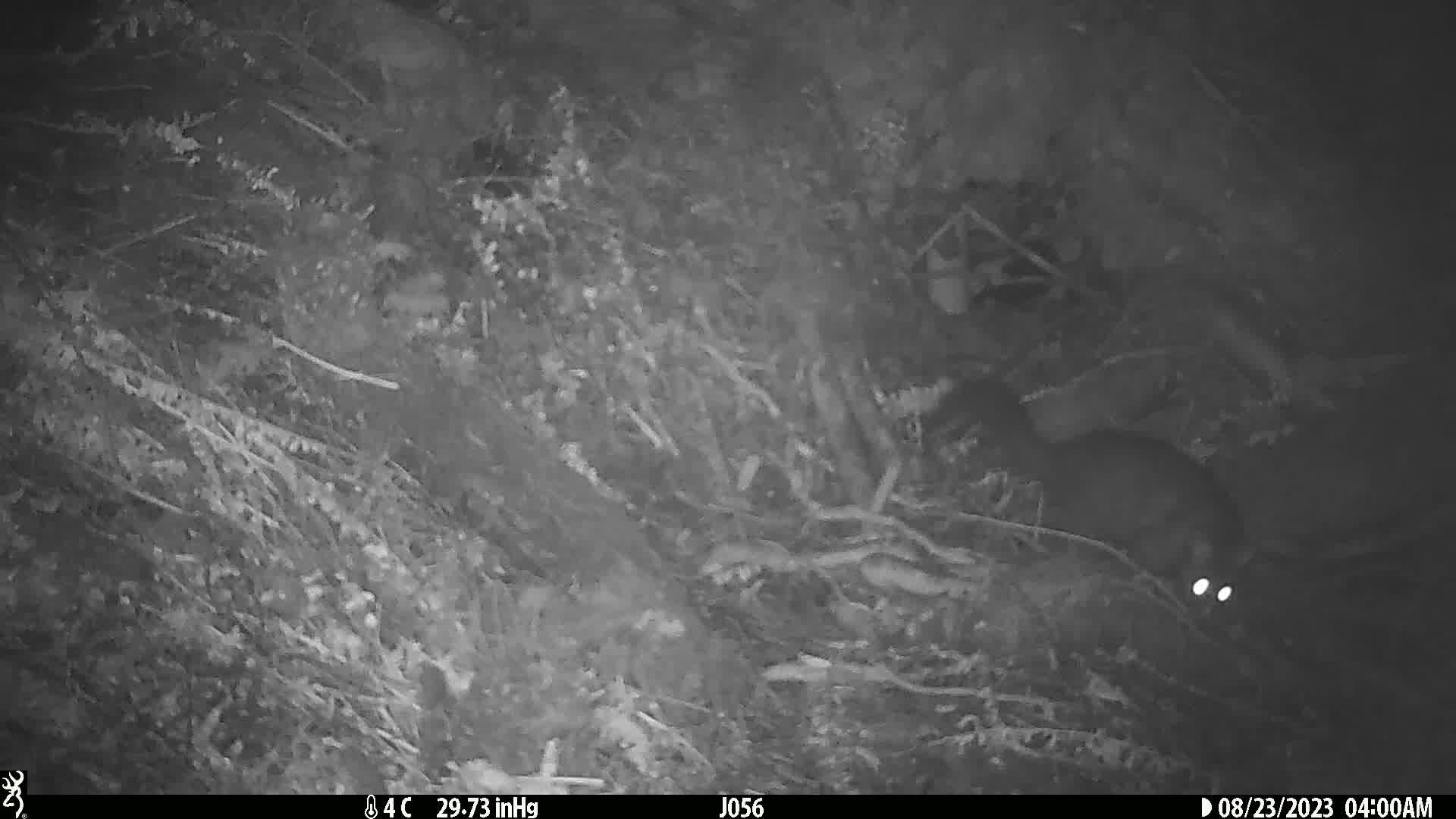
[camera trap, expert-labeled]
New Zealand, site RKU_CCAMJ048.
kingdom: Animalia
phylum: Chordata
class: Mammalia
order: Diprotodontia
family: Phalangeridae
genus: Trichosurus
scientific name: Trichosurus vulpecula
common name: common brushtail possum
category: possum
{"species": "possum (common brushtail possum) (Trichosurus vulpecula)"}